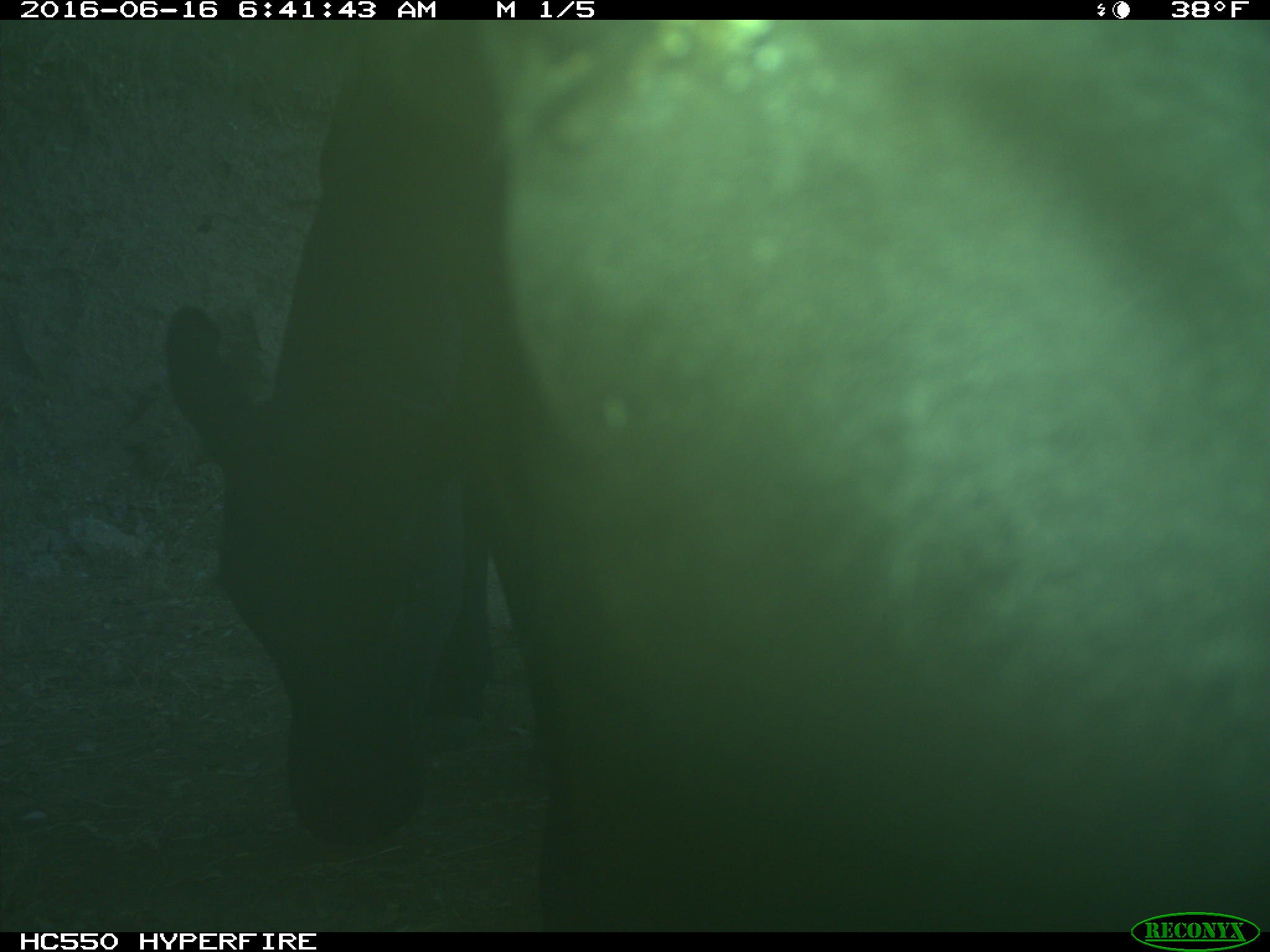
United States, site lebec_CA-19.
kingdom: Animalia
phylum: Chordata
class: Mammalia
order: Artiodactyla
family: Bovidae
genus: Bos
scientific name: Bos taurus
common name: domestic cow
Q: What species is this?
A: Bos taurus (domestic cow).